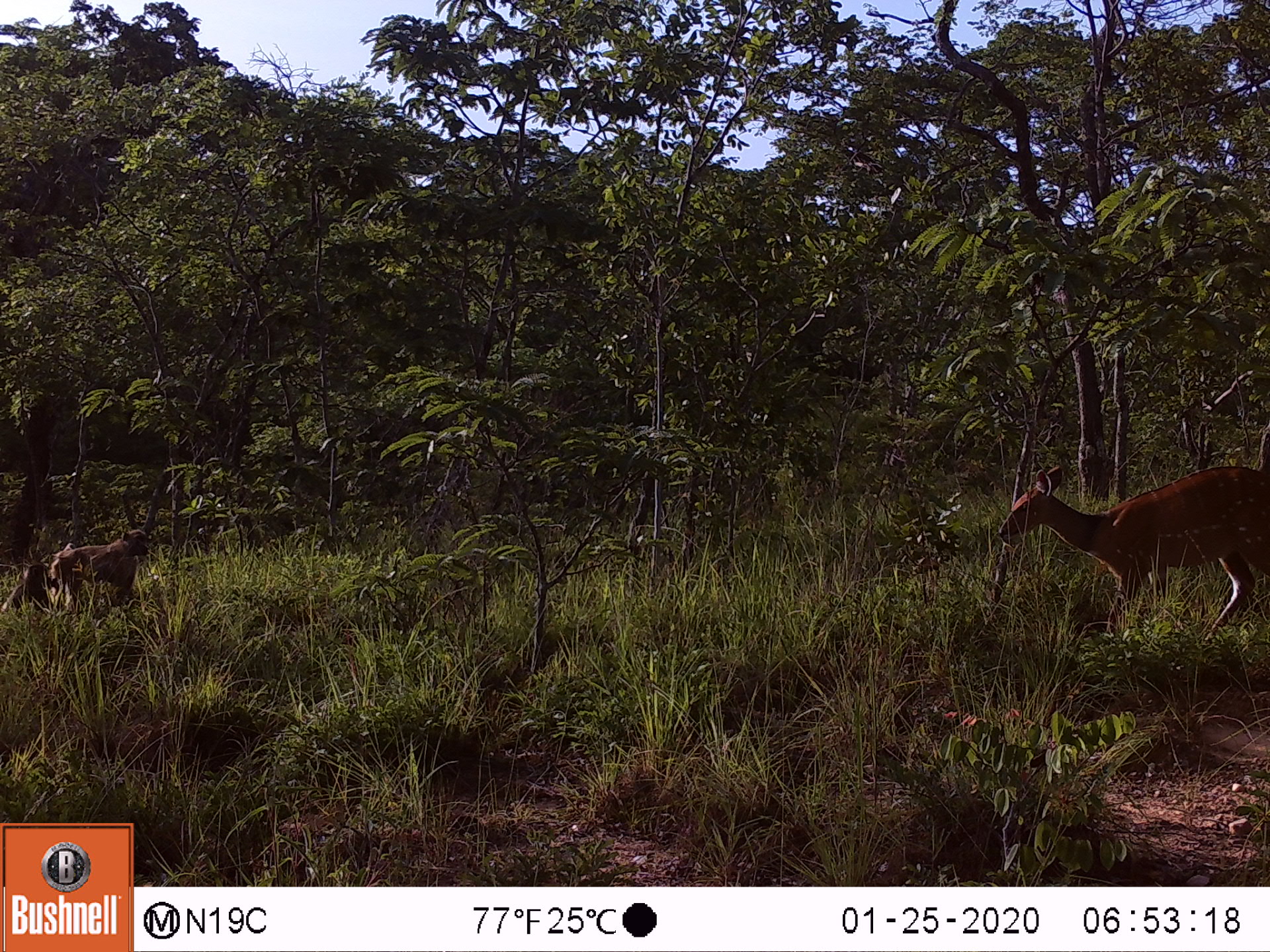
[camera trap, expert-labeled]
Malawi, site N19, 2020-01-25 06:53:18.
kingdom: Animalia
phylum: Chordata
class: Mammalia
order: Artiodactyla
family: Bovidae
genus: Tragelaphus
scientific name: Tragelaphus sylvaticus sylvaticus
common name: cape bushbuck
Cape bushbuck (Tragelaphus sylvaticus sylvaticus), count 1.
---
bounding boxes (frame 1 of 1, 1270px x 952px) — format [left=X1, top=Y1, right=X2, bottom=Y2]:
cape bushbuck: [left=986, top=425, right=1269, bottom=654]